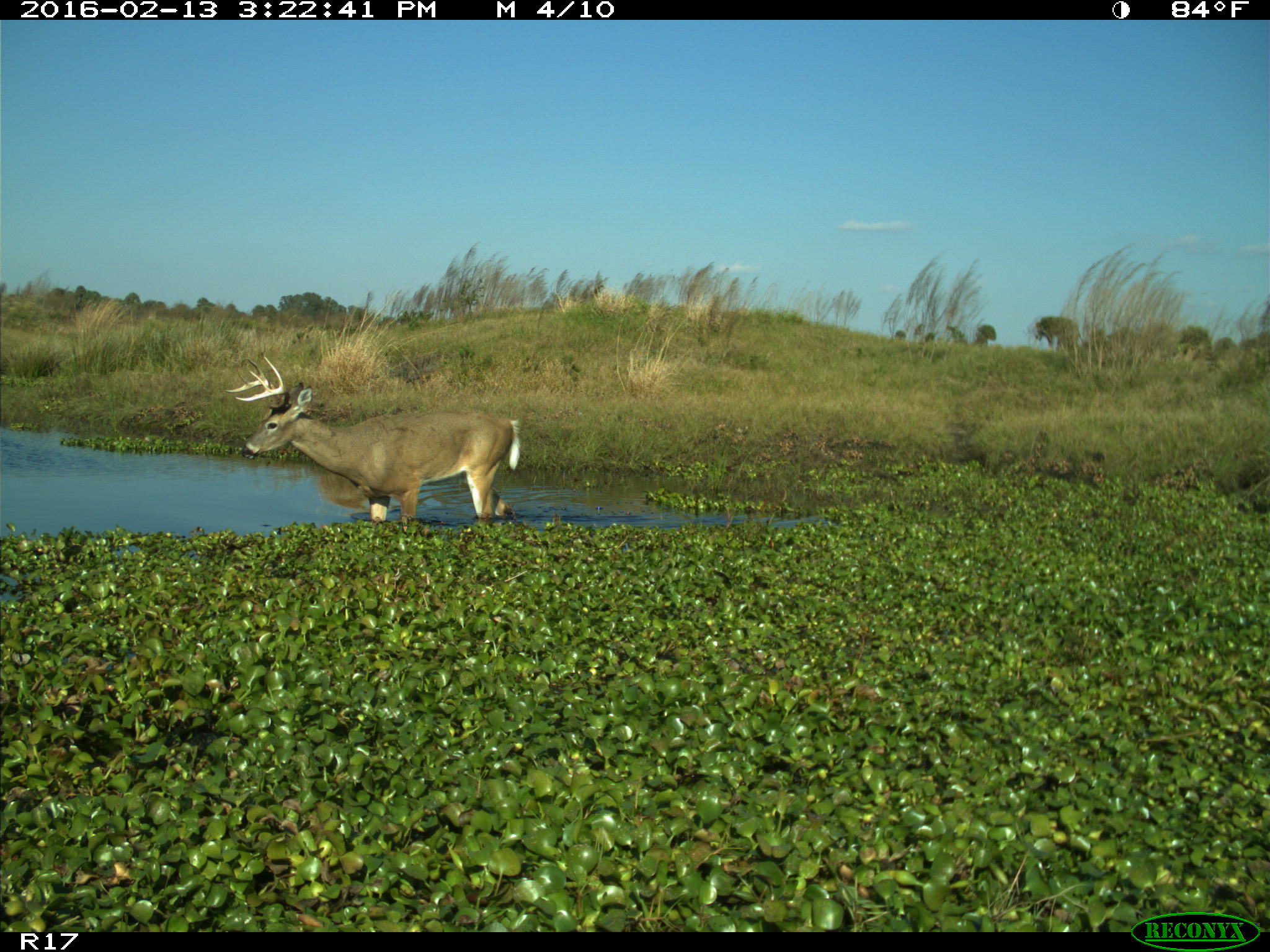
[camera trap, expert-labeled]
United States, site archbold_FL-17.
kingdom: Animalia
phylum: Chordata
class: Mammalia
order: Artiodactyla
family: Cervidae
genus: Odocoileus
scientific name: Odocoileus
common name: deer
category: unidentified deer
Unidentified deer (deer) (Odocoileus).